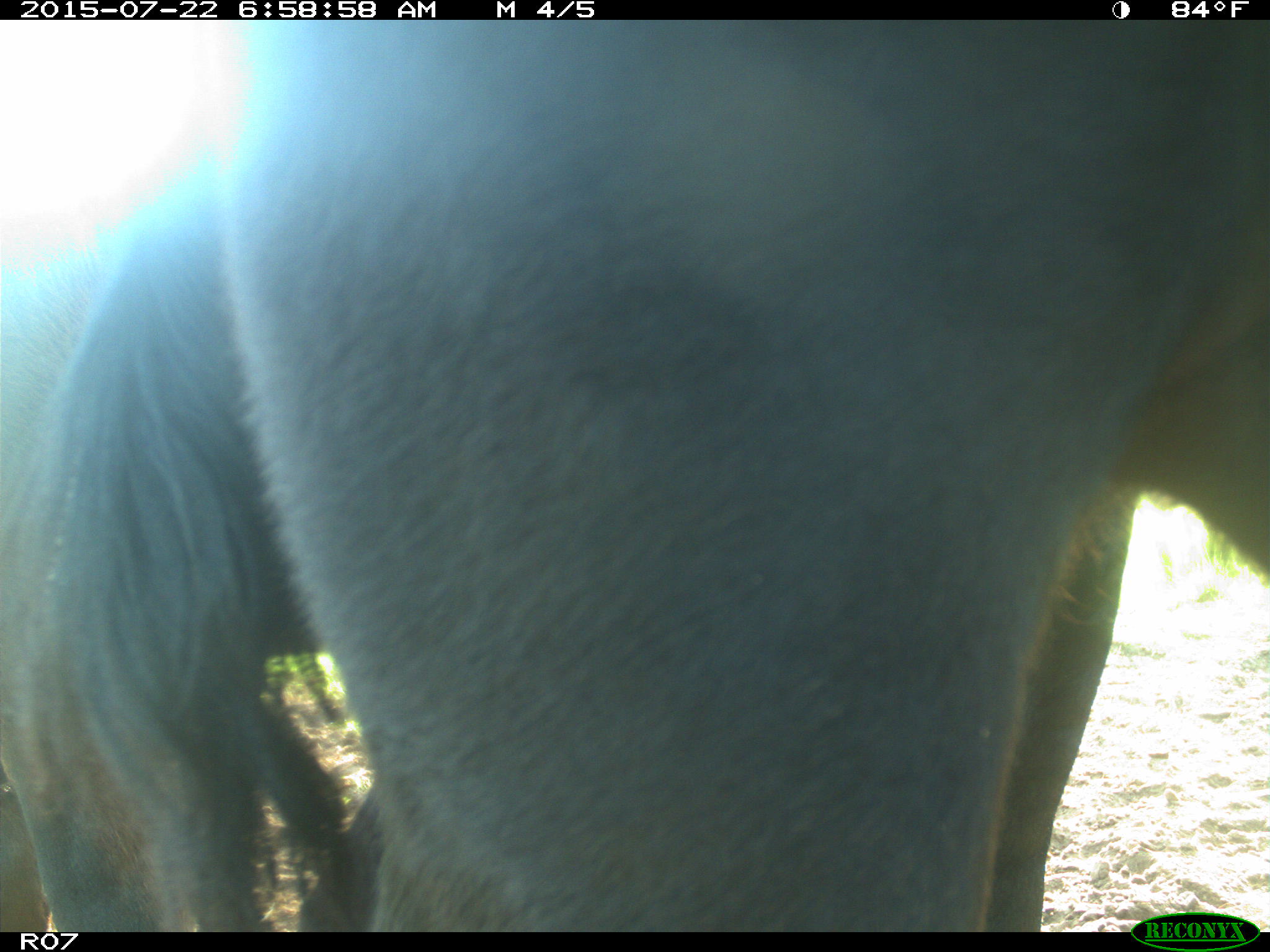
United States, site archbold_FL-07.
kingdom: Animalia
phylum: Chordata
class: Mammalia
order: Artiodactyla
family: Cervidae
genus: Odocoileus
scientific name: Odocoileus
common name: deer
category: unidentified deer